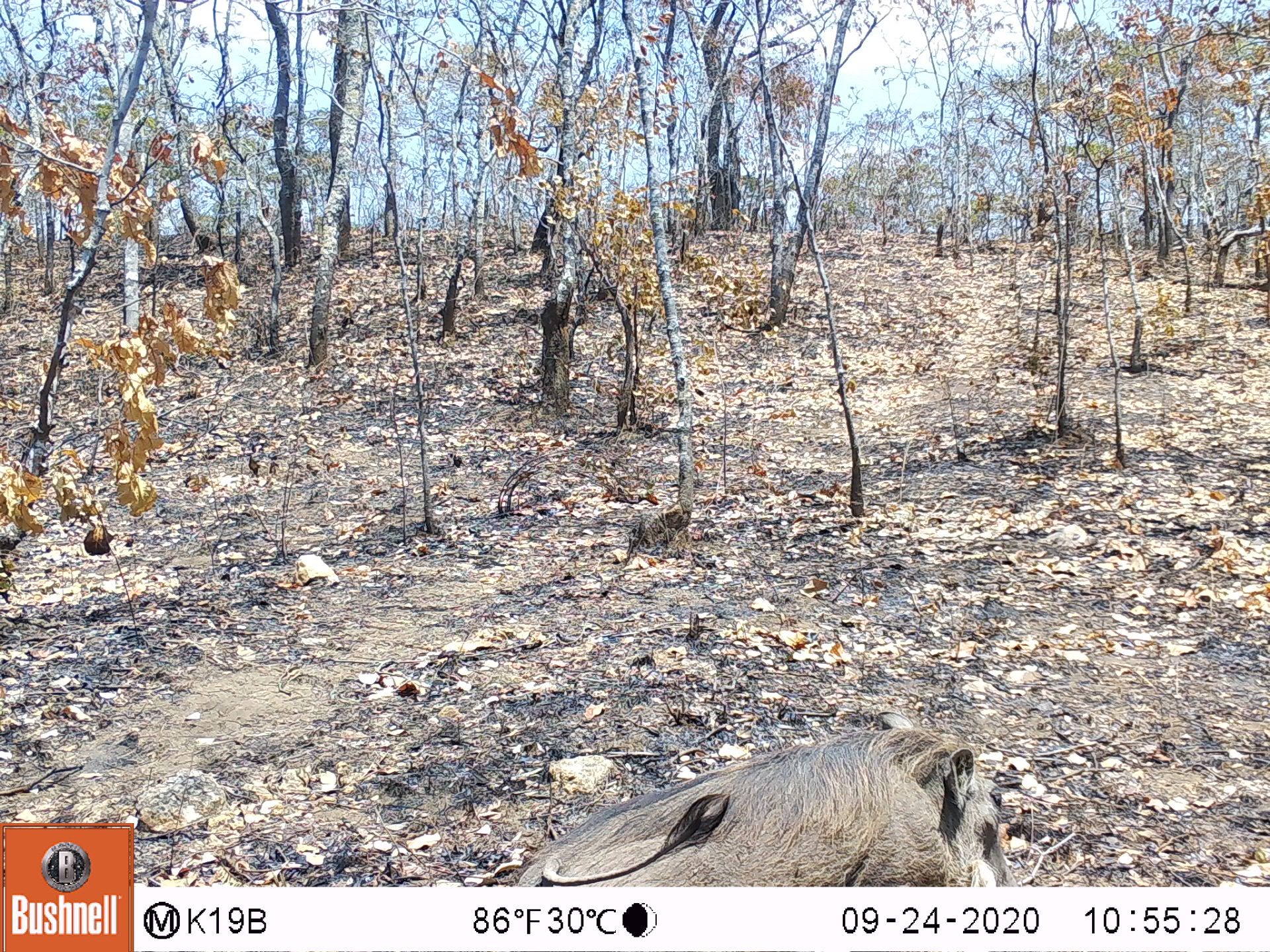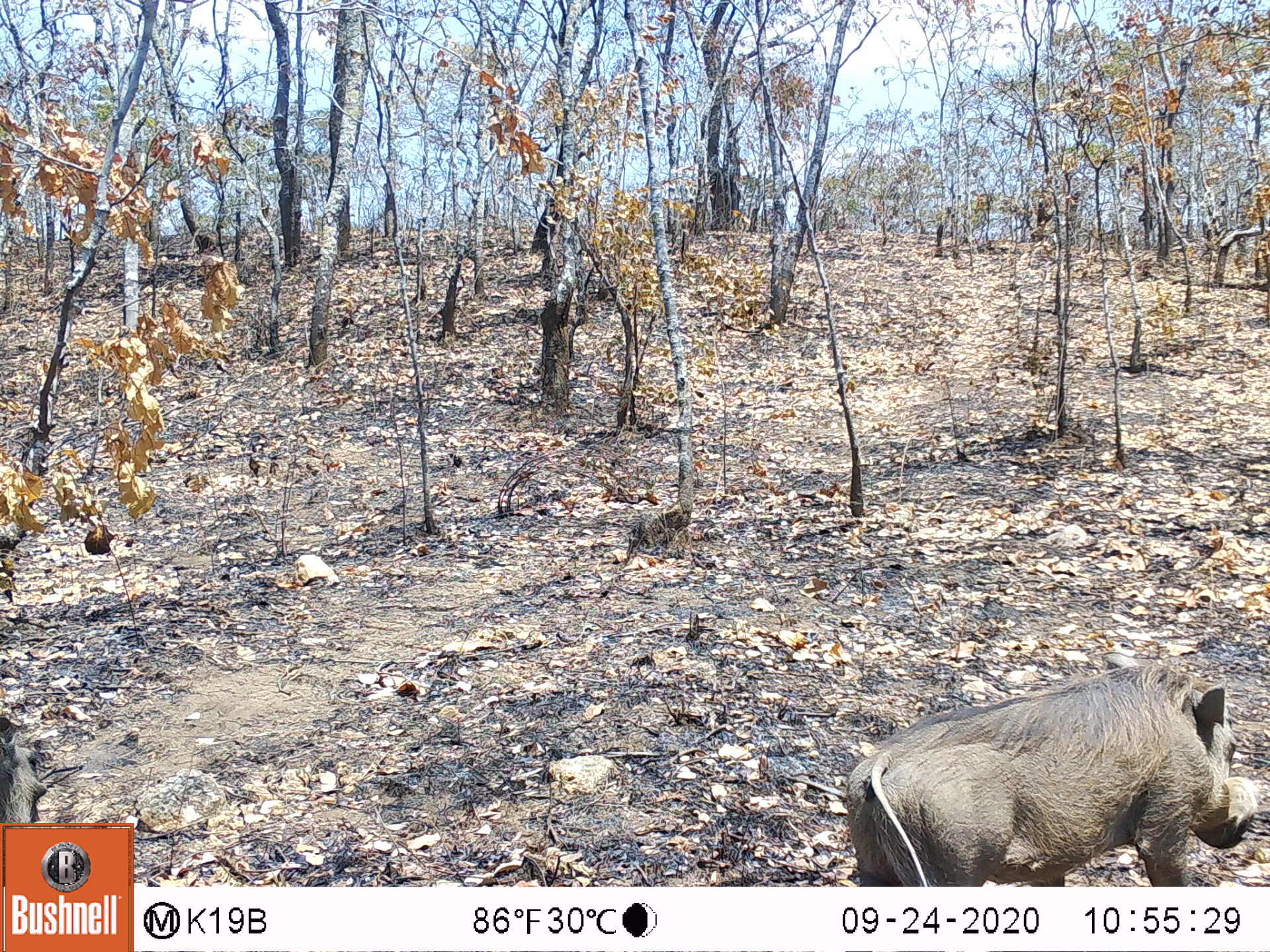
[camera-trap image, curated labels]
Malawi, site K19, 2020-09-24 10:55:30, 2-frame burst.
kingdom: Animalia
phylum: Chordata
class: Mammalia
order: Artiodactyla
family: Suidae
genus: Phacochoerus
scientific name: Phacochoerus africanus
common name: common warthog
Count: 1.